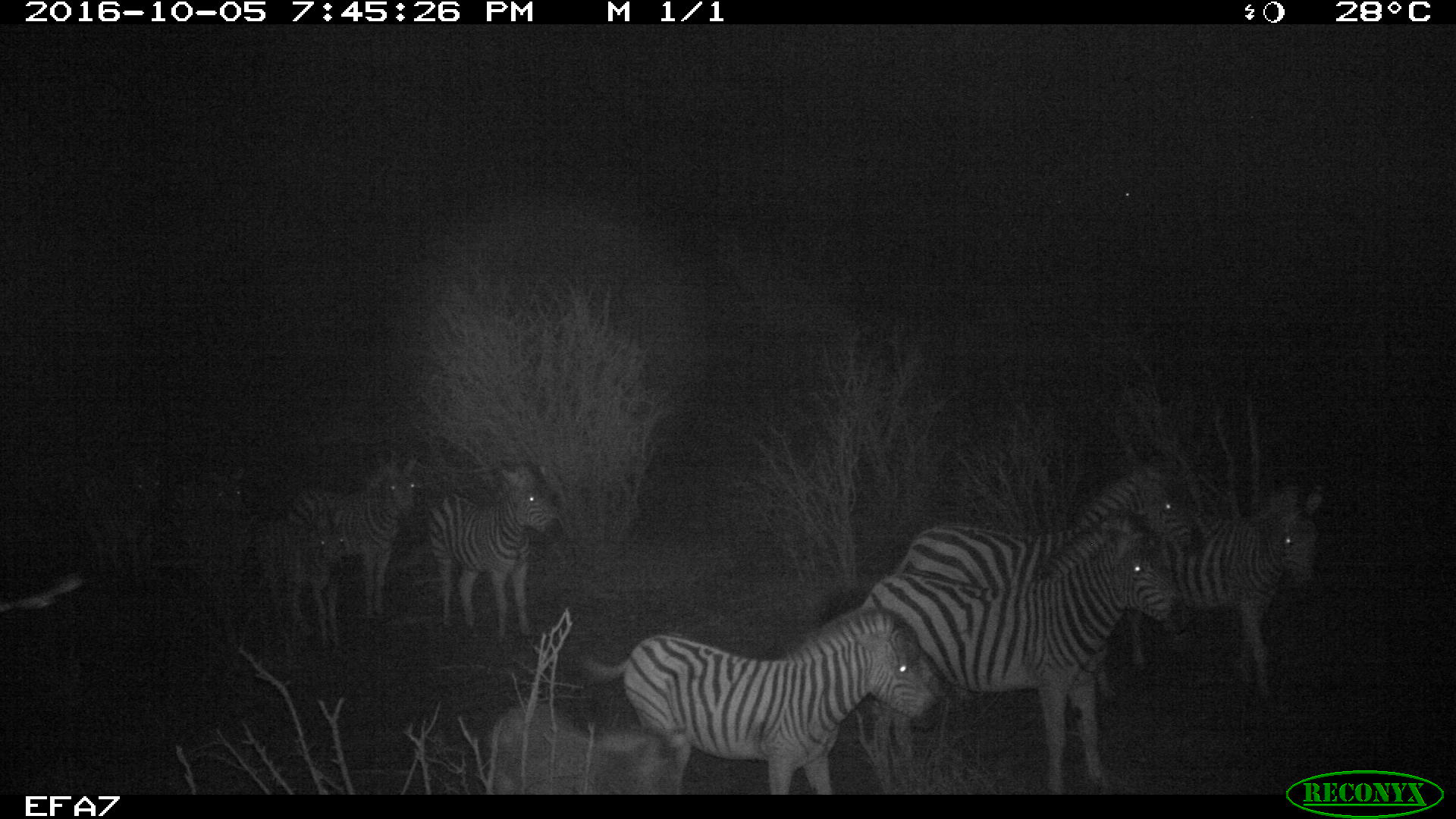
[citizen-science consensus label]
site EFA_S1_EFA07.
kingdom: Animalia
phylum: Chordata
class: Mammalia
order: Perissodactyla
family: Equidae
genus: Equus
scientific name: Equus quagga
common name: plains zebra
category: zebraplains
Zebraplains (plains zebra) (Equus quagga), count 8. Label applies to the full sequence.